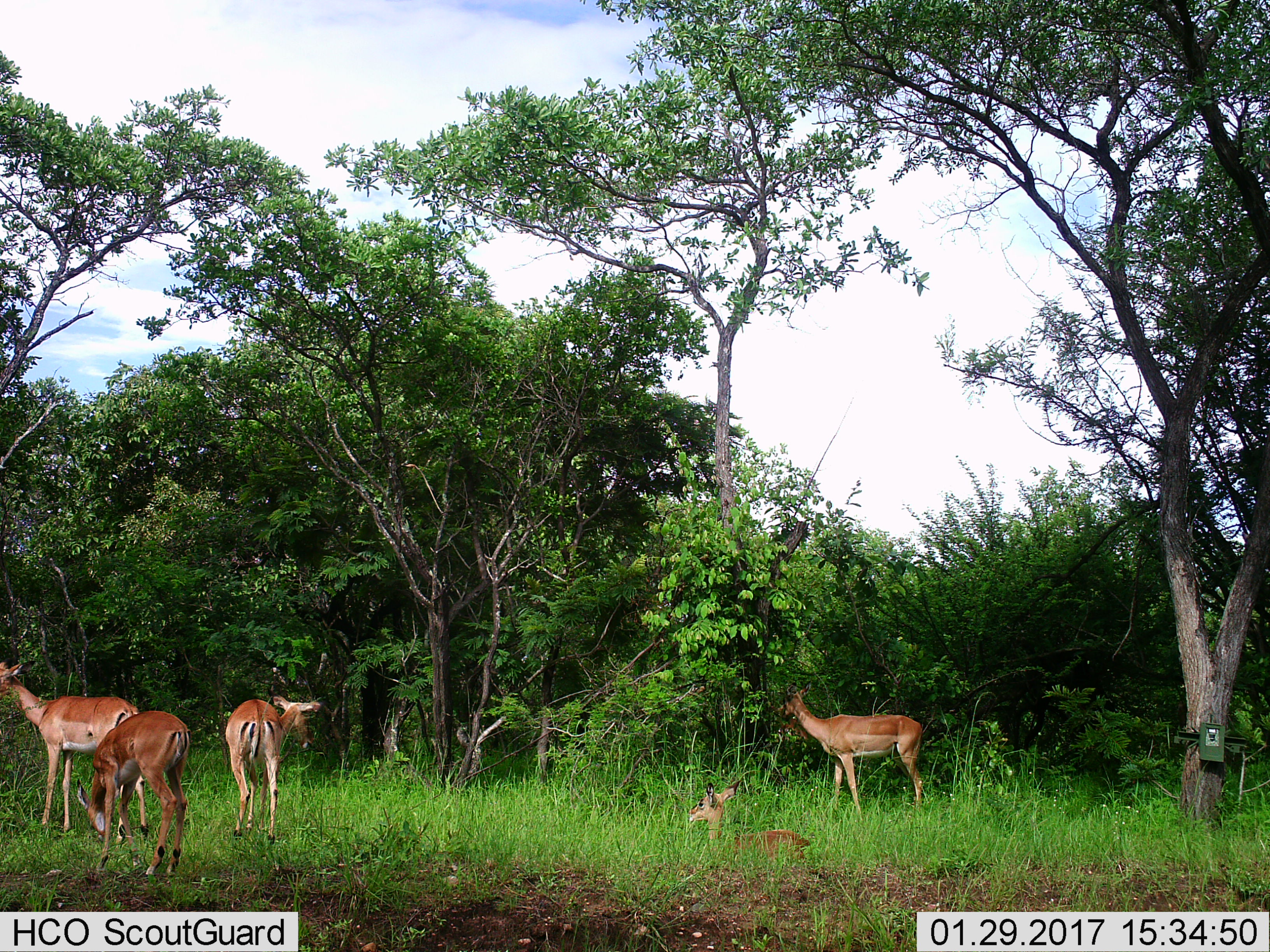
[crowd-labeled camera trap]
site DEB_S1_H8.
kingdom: Animalia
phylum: Chordata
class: Mammalia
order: Artiodactyla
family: Bovidae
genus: Aepyceros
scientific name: Aepyceros melampus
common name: impala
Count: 5.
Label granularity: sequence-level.